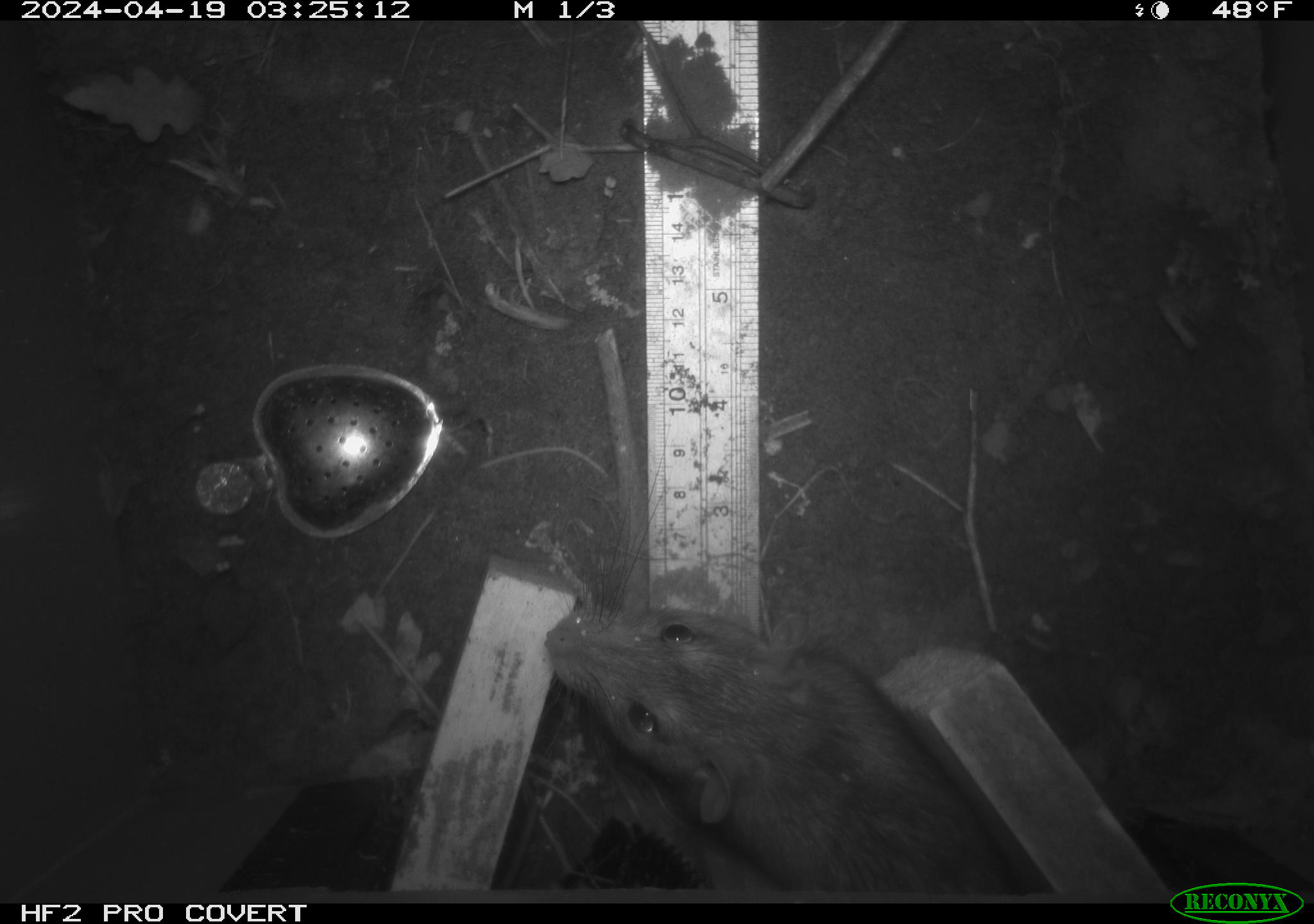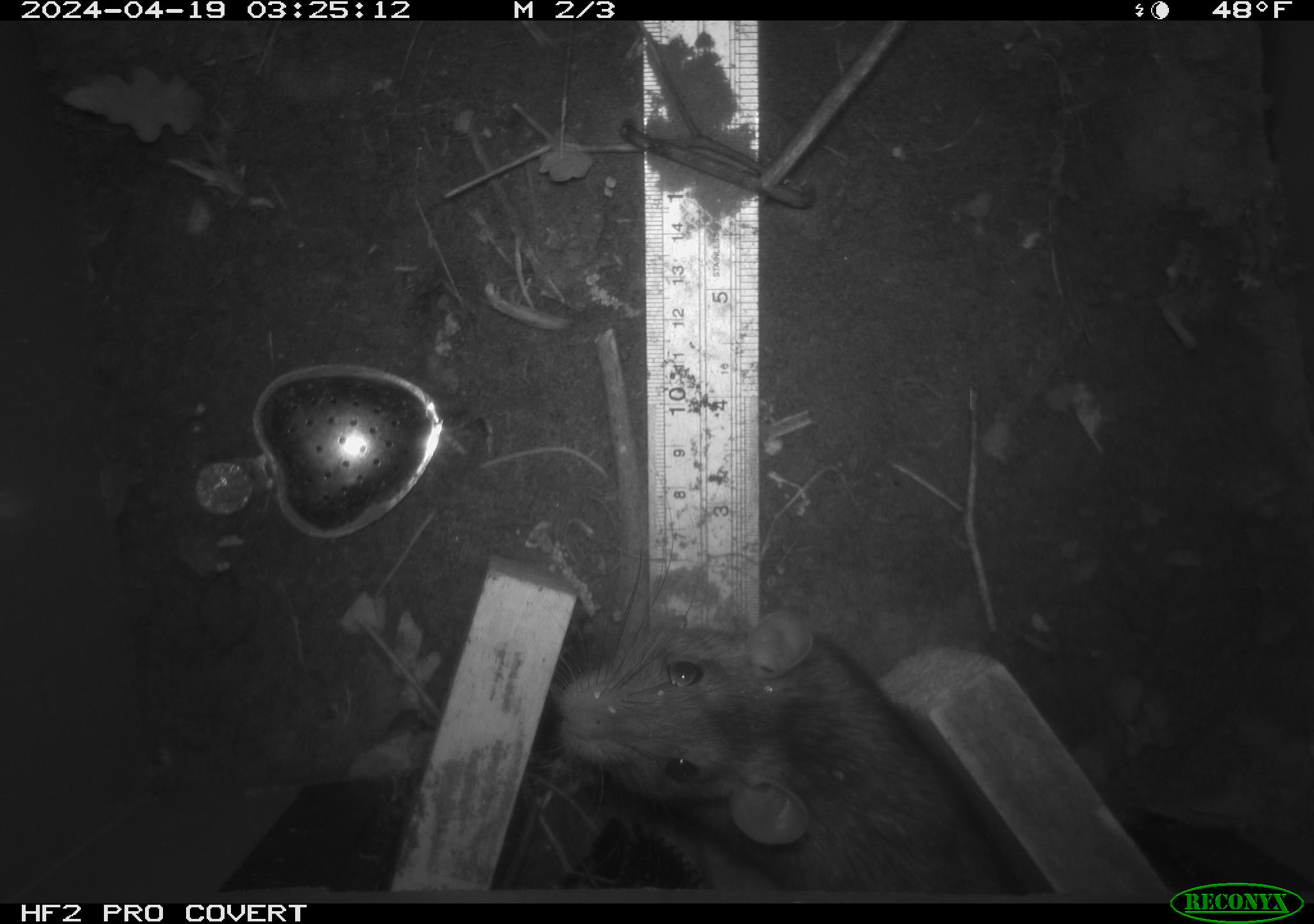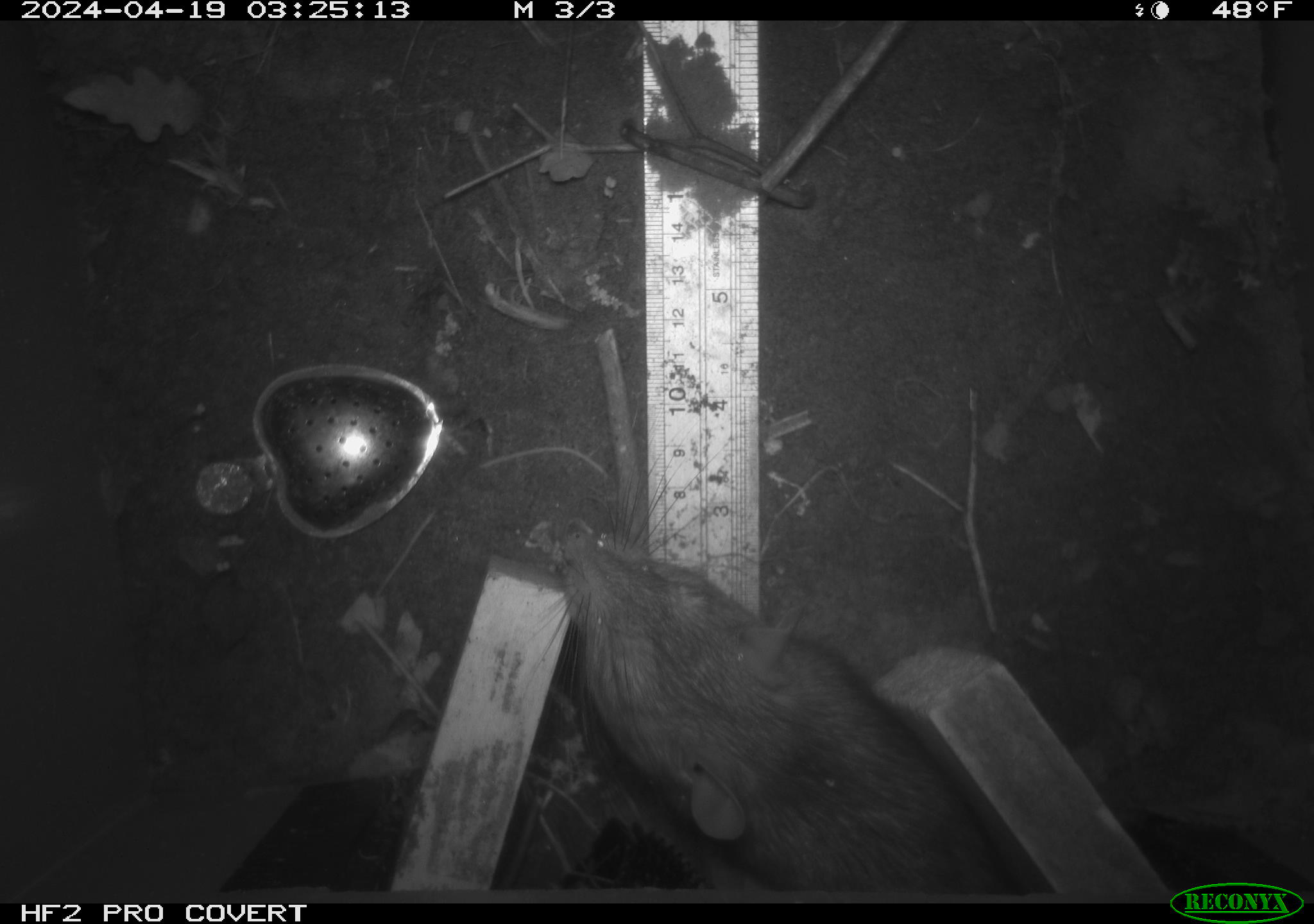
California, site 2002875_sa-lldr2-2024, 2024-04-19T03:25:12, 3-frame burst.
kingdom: Animalia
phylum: Chordata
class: Mammalia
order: Rodentia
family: Muridae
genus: Rattus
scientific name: Rattus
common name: rat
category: rattus species